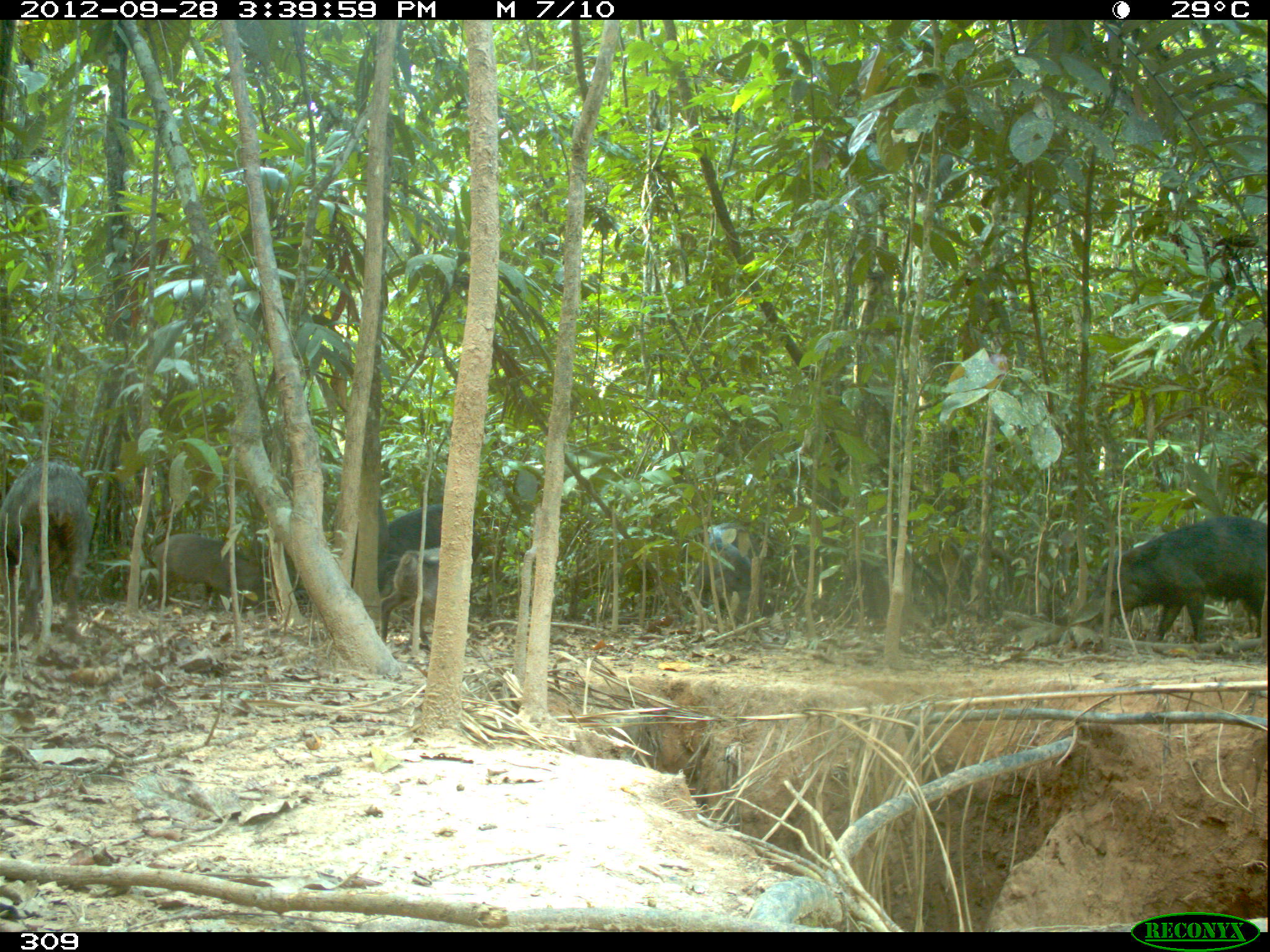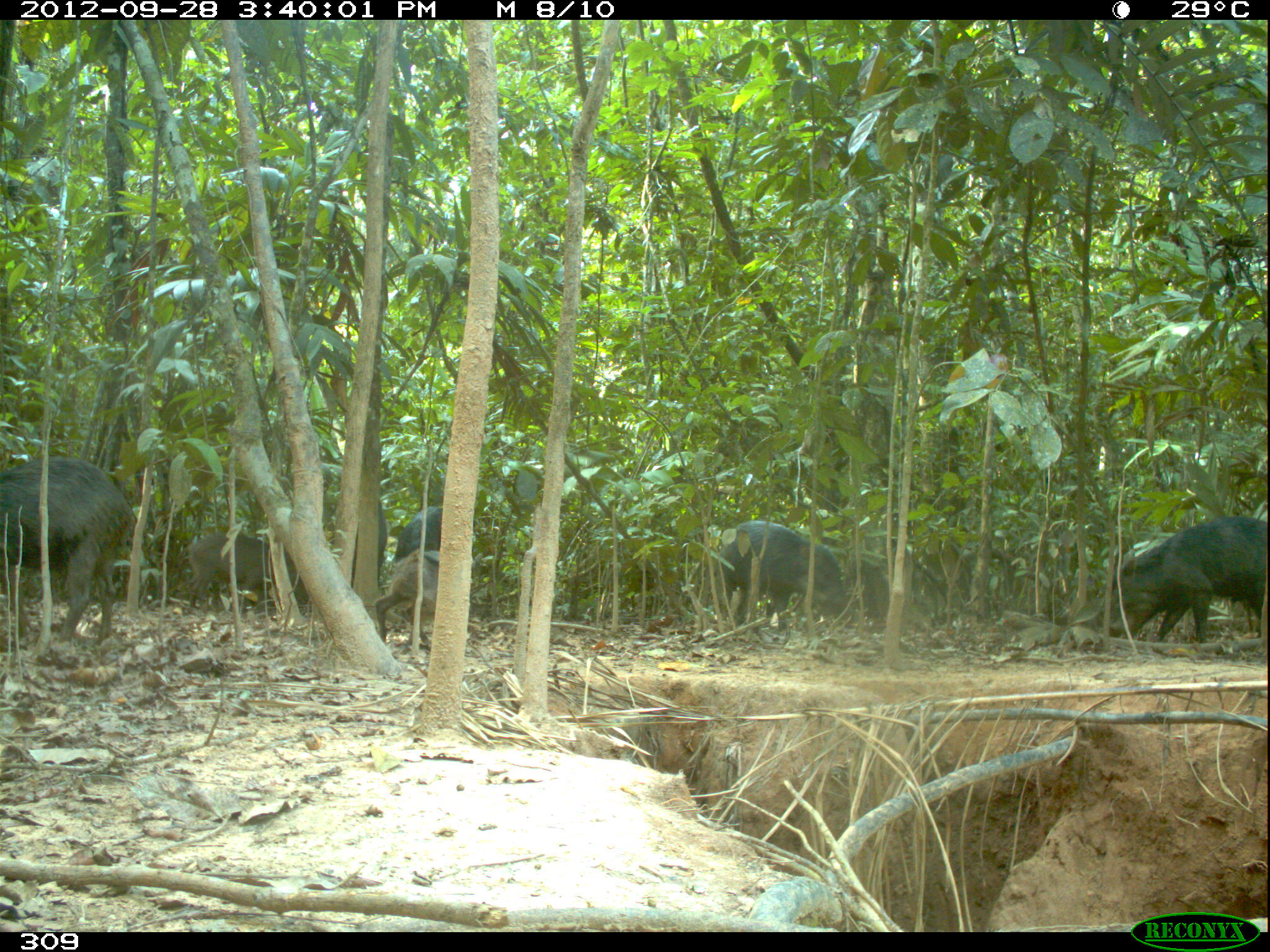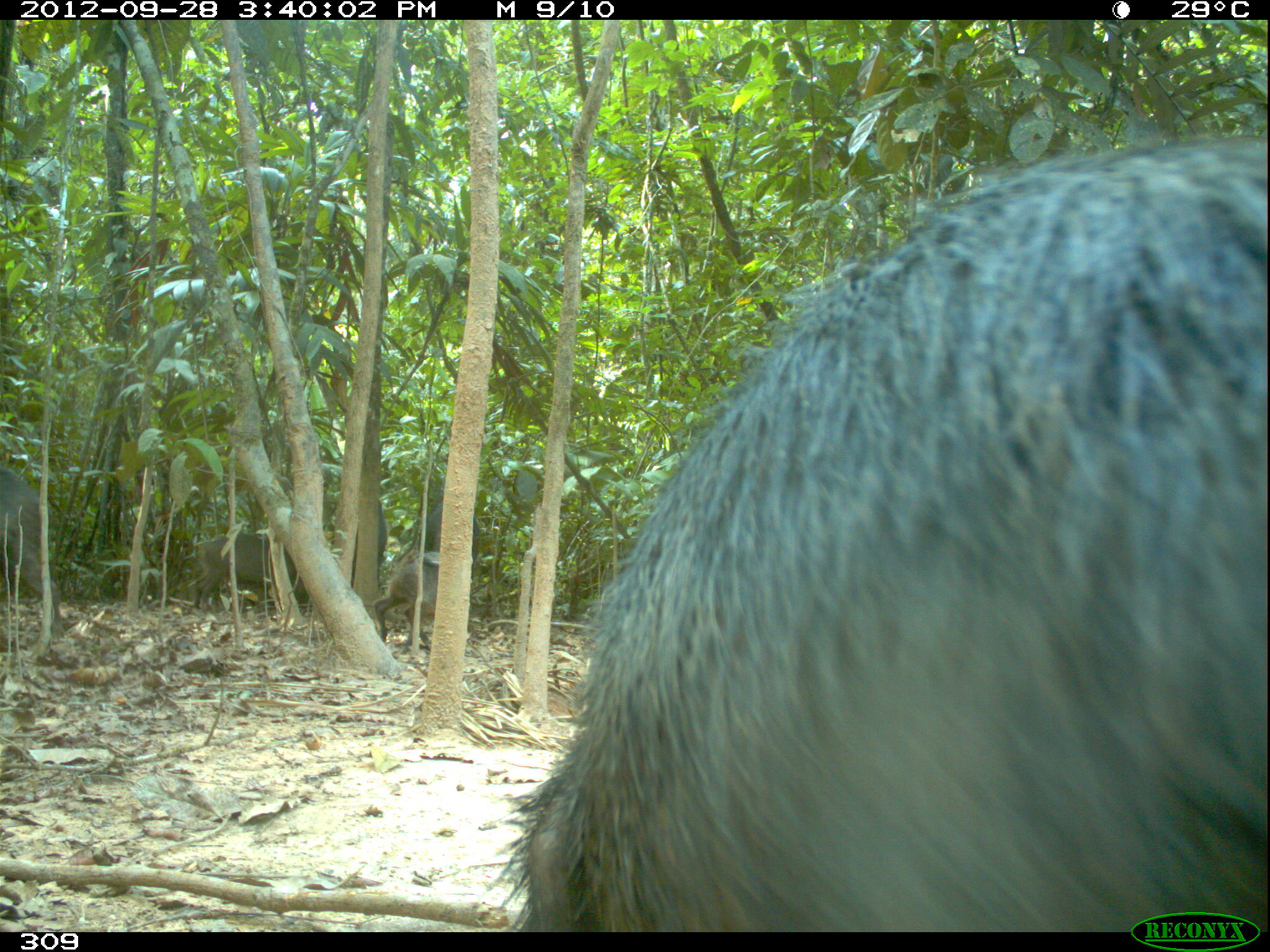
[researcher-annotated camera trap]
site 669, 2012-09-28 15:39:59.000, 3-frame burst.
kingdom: Animalia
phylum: Chordata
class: Mammalia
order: Artiodactyla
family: Tayassuidae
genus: Tayassu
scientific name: Tayassu pecari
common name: white-lipped peccary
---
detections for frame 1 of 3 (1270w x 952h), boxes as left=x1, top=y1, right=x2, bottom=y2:
tayassu pecari: left=1086, top=516, right=1267, bottom=643; left=0, top=460, right=92, bottom=642; left=277, top=496, right=388, bottom=600; left=152, top=533, right=270, bottom=612; left=386, top=504, right=482, bottom=579; left=695, top=522, right=764, bottom=625; left=379, top=549, right=438, bottom=645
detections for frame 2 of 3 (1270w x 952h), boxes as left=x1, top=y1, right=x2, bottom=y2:
tayassu pecari: left=0, top=456, right=134, bottom=645; left=1106, top=516, right=1266, bottom=643; left=719, top=521, right=854, bottom=643; left=277, top=462, right=387, bottom=585; left=188, top=532, right=308, bottom=615; left=374, top=549, right=439, bottom=650; left=394, top=506, right=474, bottom=567